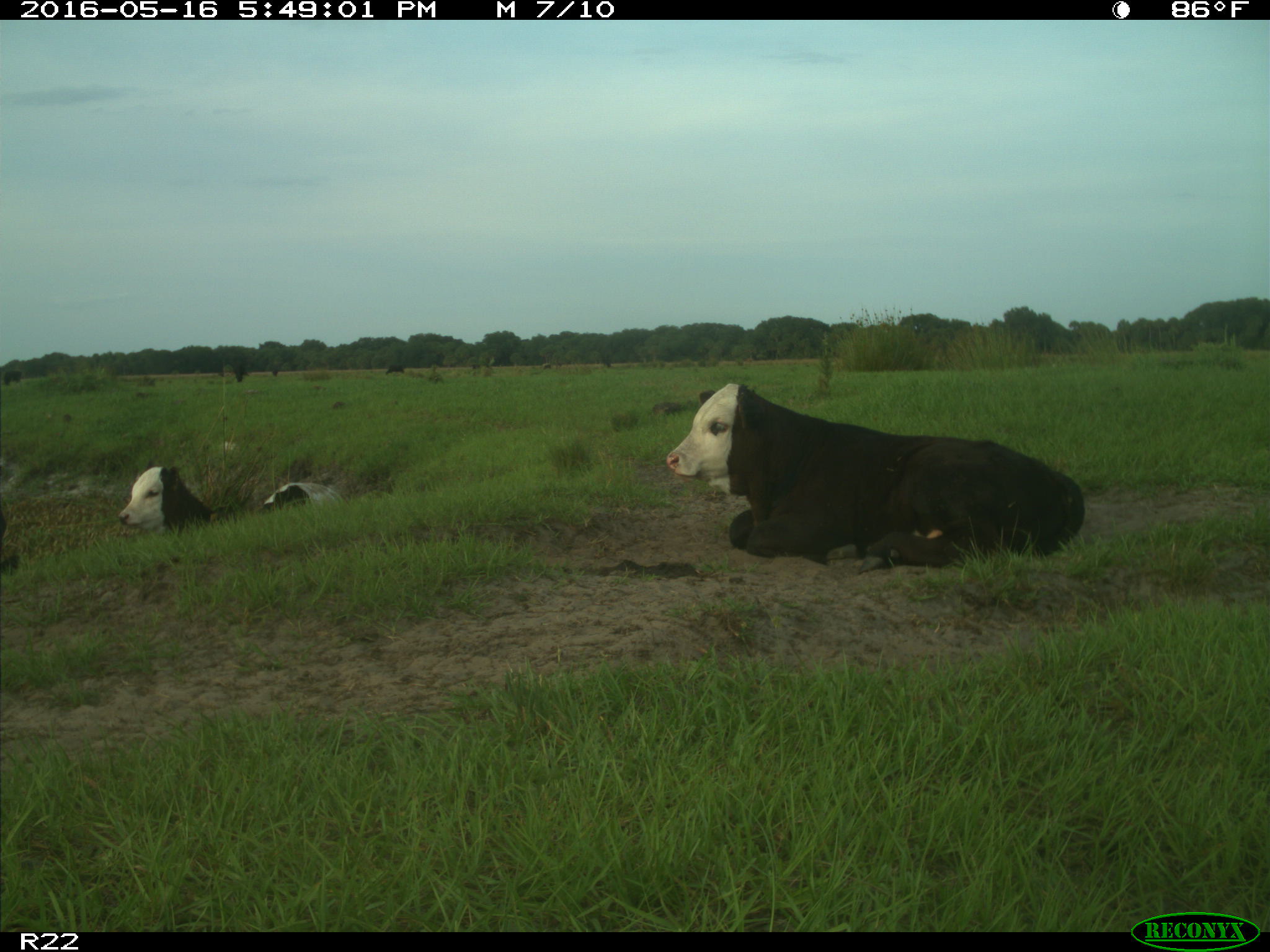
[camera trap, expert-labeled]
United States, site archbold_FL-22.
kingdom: Animalia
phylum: Chordata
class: Mammalia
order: Artiodactyla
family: Bovidae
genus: Bos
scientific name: Bos taurus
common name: domestic cow